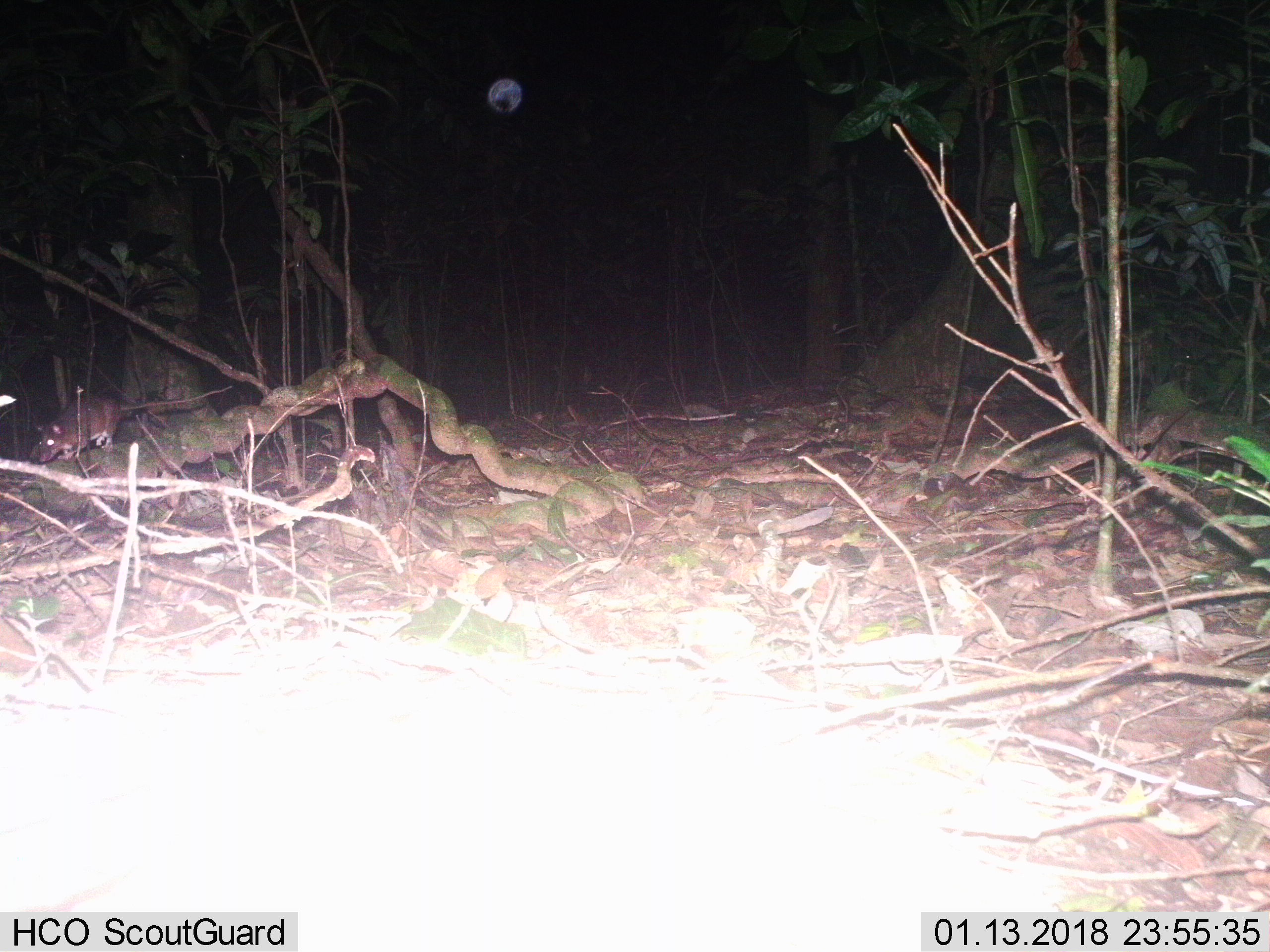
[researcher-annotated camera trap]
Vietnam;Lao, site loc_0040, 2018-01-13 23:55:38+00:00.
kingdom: Animalia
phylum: Chordata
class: Mammalia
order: Rodentia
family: Muridae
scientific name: Muridae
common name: old-world mice and rats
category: unidentified murid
Unidentified murid (old-world mice and rats) (Muridae). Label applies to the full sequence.